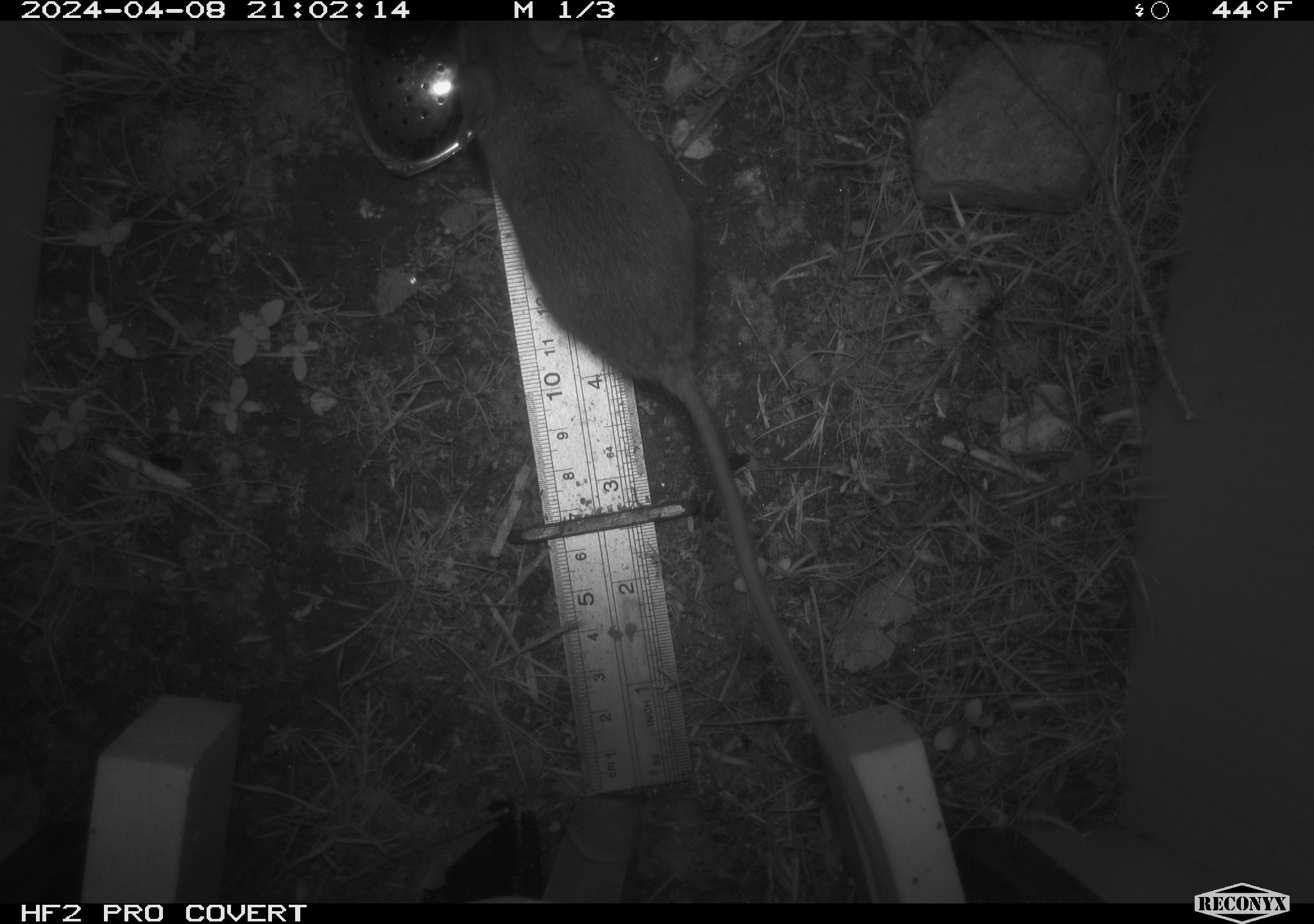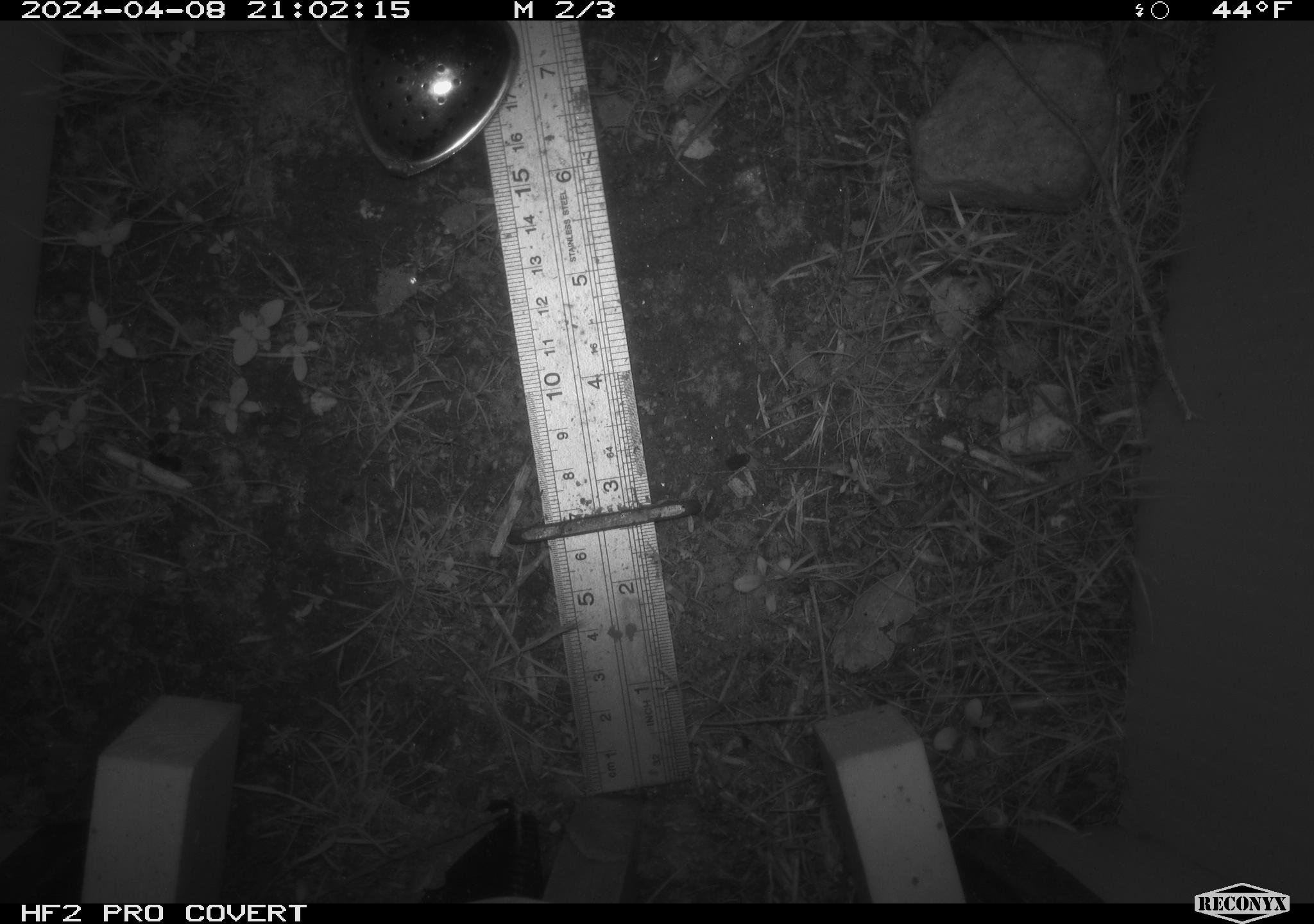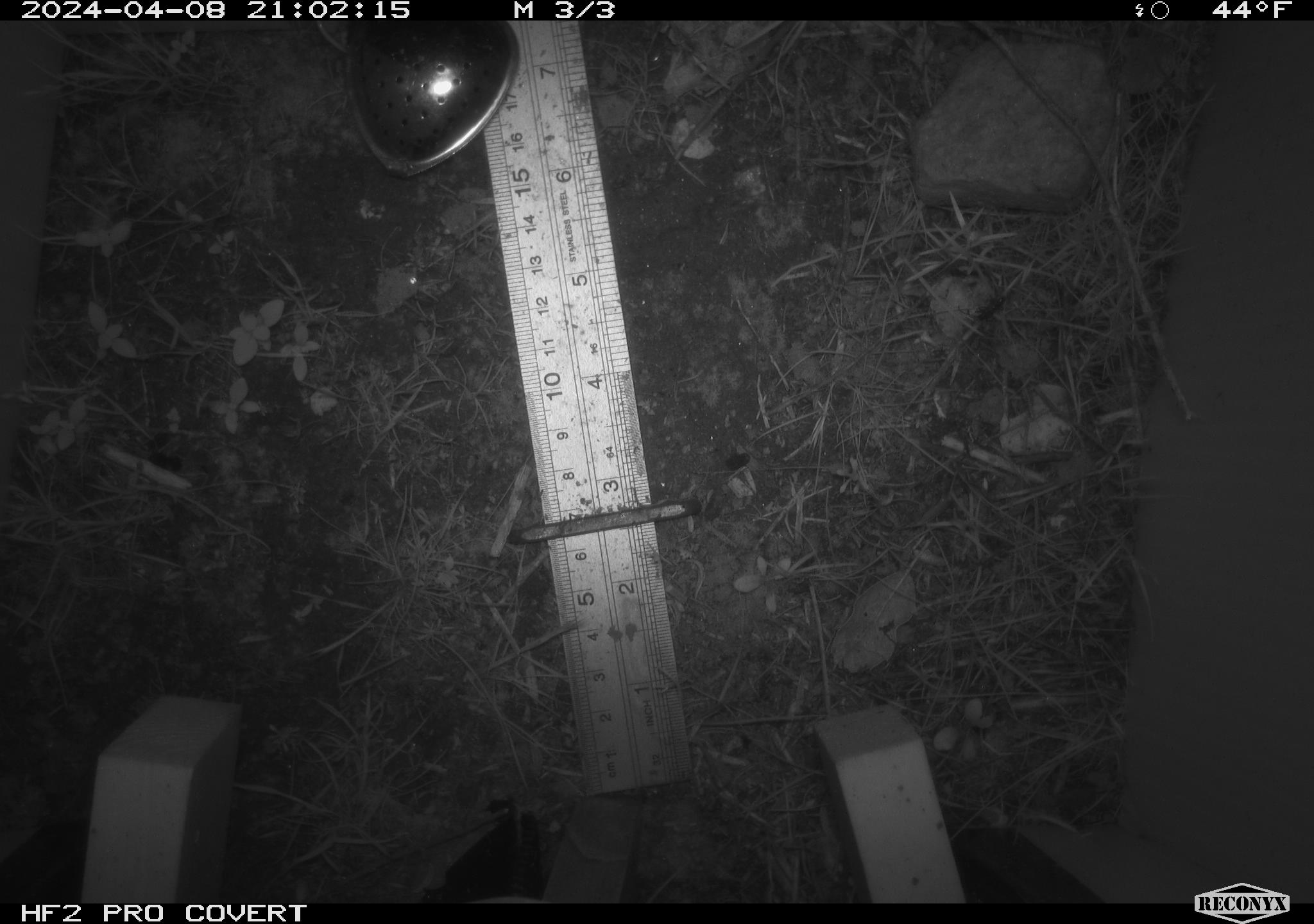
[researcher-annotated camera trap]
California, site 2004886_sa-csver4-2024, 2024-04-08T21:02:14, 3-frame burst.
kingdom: Animalia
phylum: Chordata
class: Mammalia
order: Rodentia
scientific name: Rodentia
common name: mouse species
Mouse species (Rodentia).